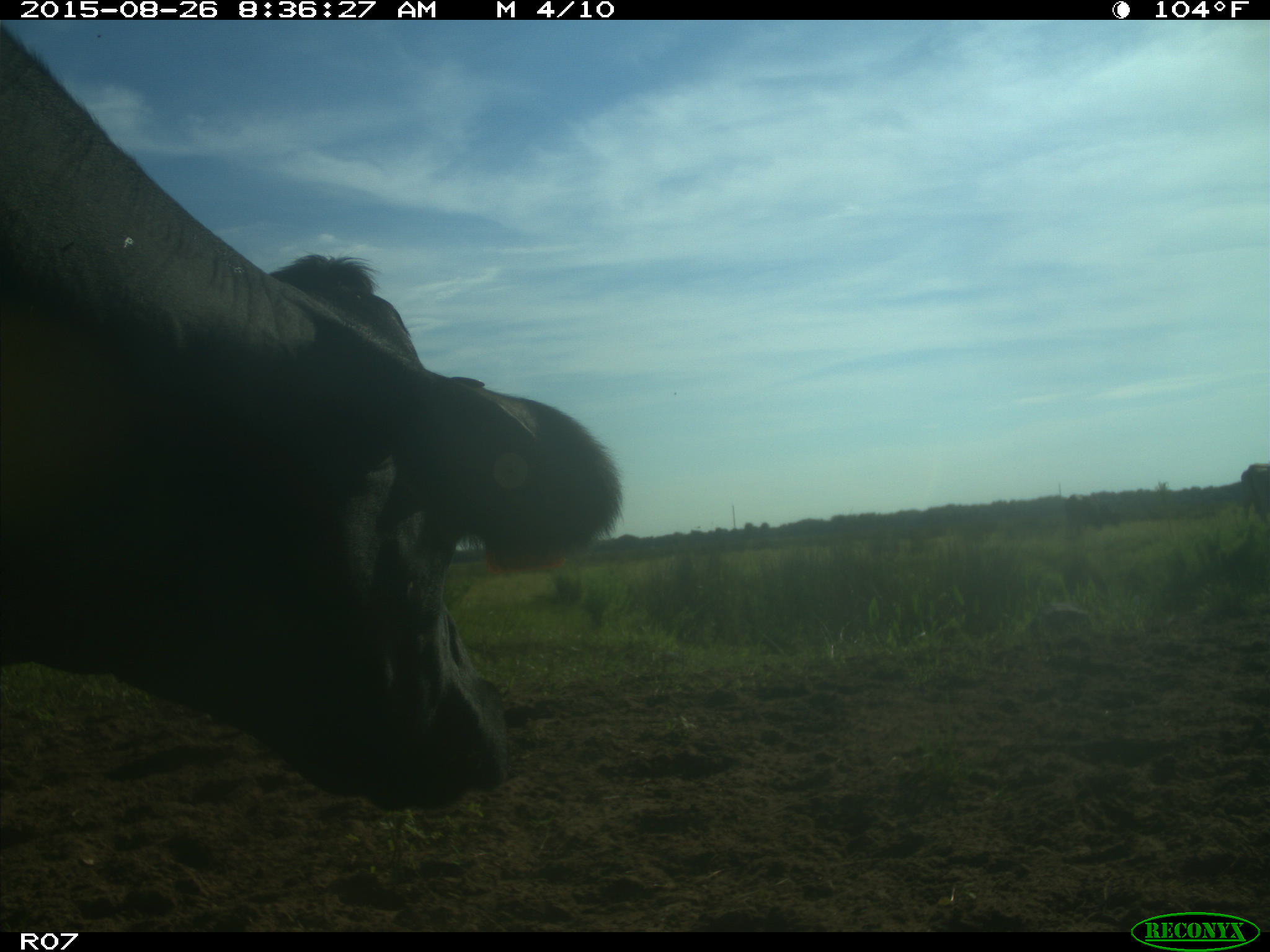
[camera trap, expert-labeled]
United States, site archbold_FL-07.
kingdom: Animalia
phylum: Chordata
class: Mammalia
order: Artiodactyla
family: Bovidae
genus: Bos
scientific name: Bos taurus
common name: domestic cow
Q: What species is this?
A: Bos taurus (domestic cow).